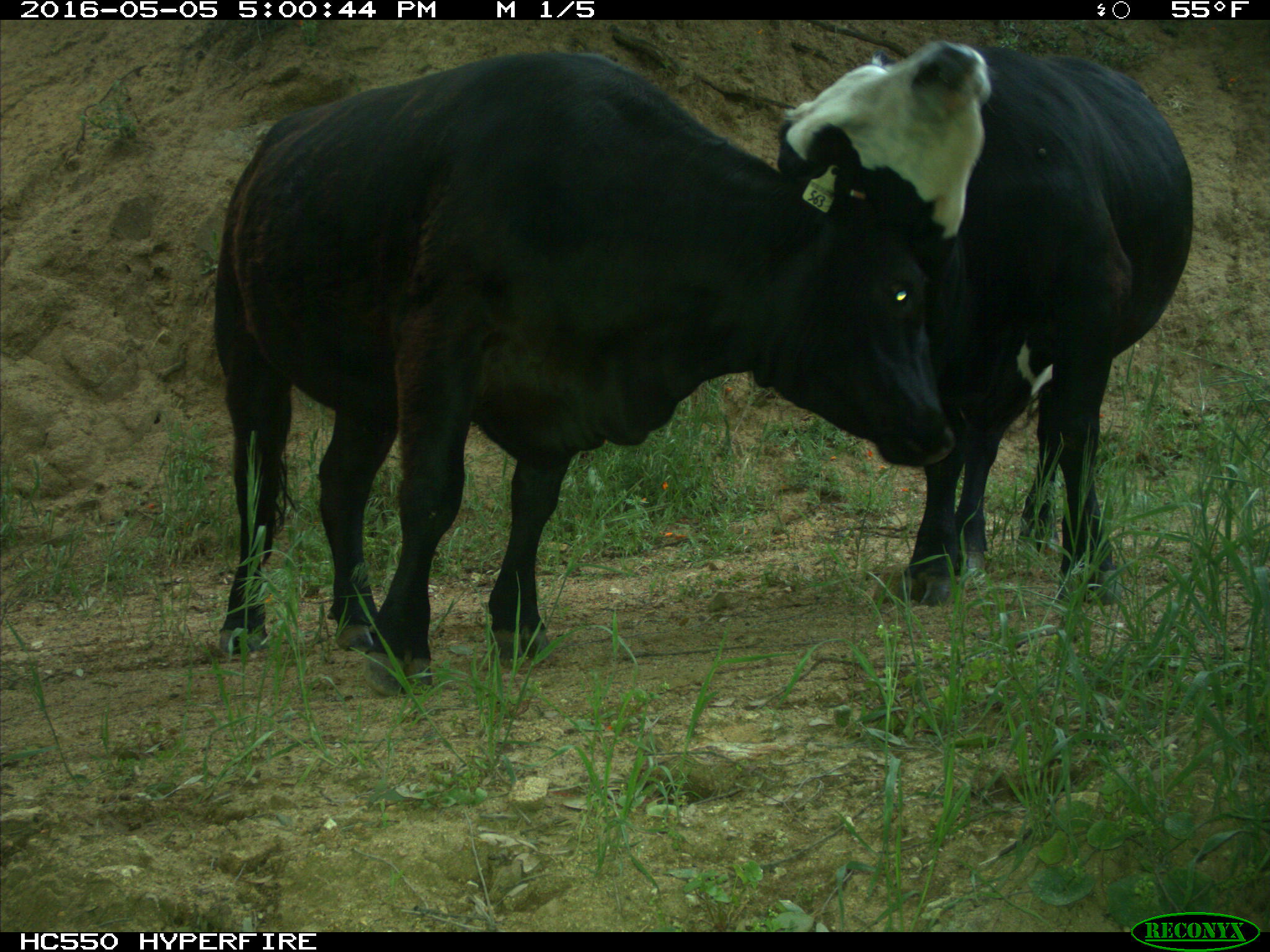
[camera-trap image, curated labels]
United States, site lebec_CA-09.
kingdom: Animalia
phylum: Chordata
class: Mammalia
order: Artiodactyla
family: Bovidae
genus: Bos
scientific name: Bos taurus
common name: domestic cow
Bos taurus (domestic cow).